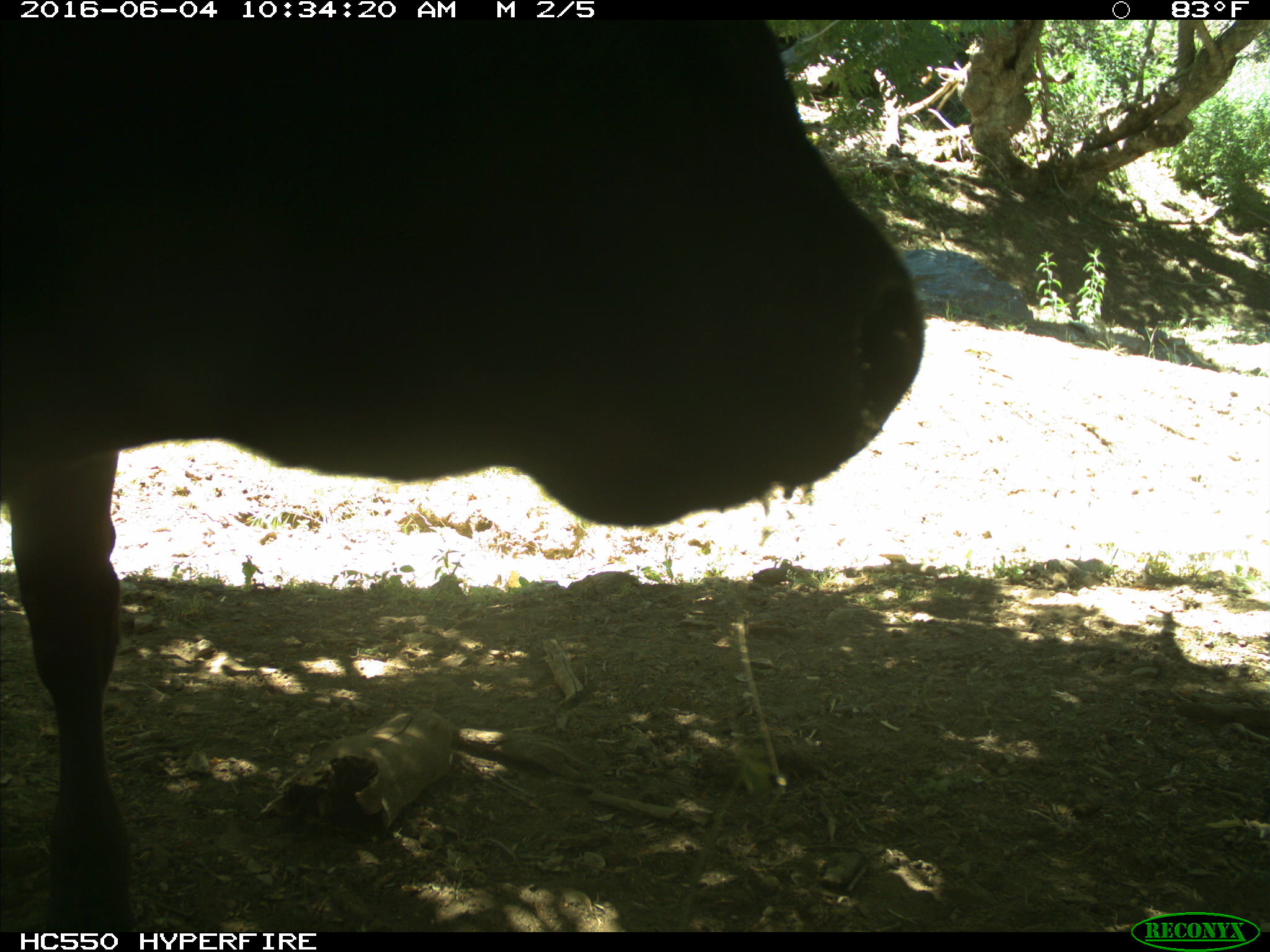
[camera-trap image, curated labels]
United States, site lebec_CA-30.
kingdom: Animalia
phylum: Chordata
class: Mammalia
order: Artiodactyla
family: Bovidae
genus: Bos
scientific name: Bos taurus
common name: domestic cow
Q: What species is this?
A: Bos taurus (domestic cow).